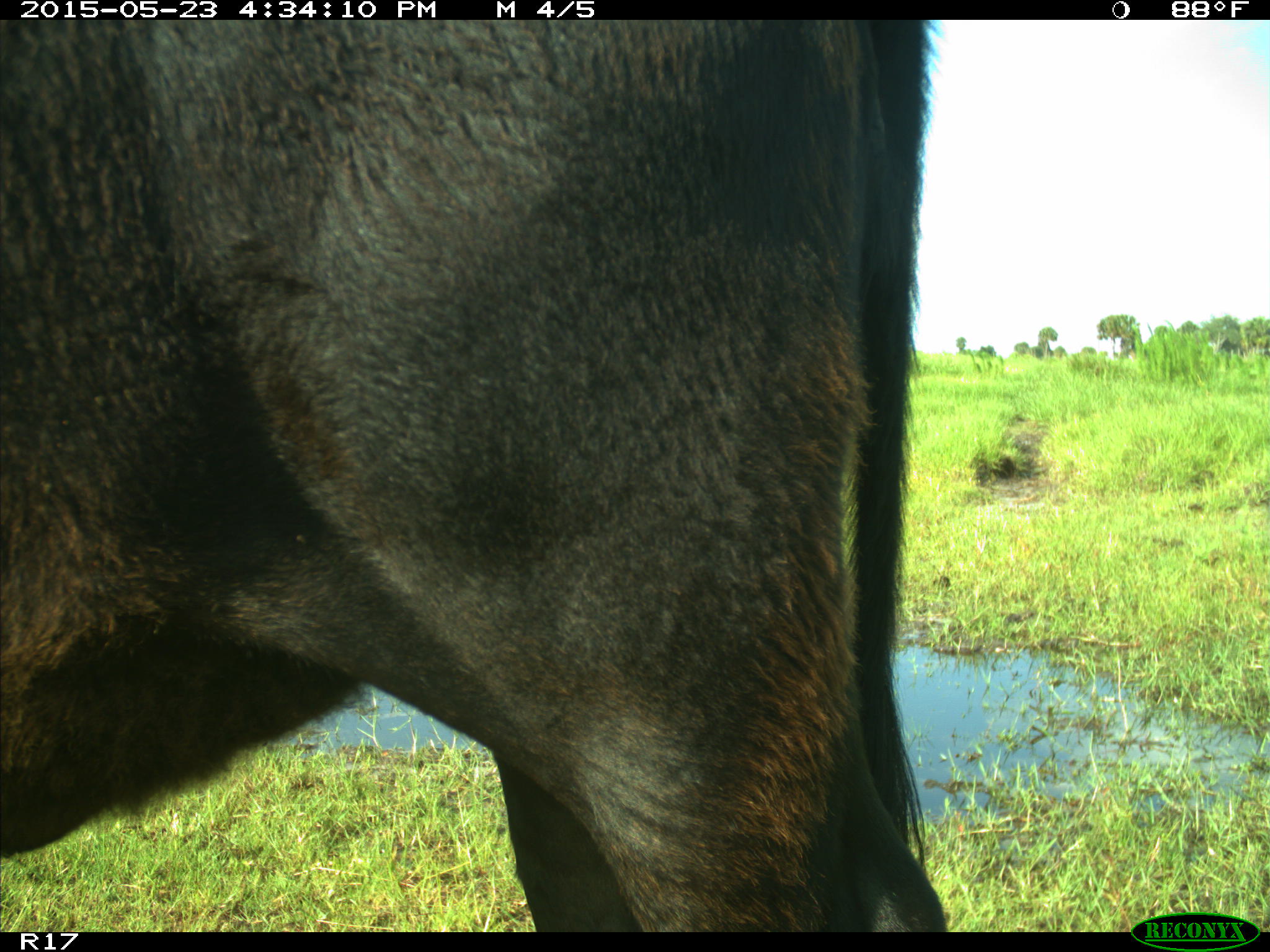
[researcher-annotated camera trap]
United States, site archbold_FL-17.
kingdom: Animalia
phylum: Chordata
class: Mammalia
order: Artiodactyla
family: Bovidae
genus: Bos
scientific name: Bos taurus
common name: domestic cow